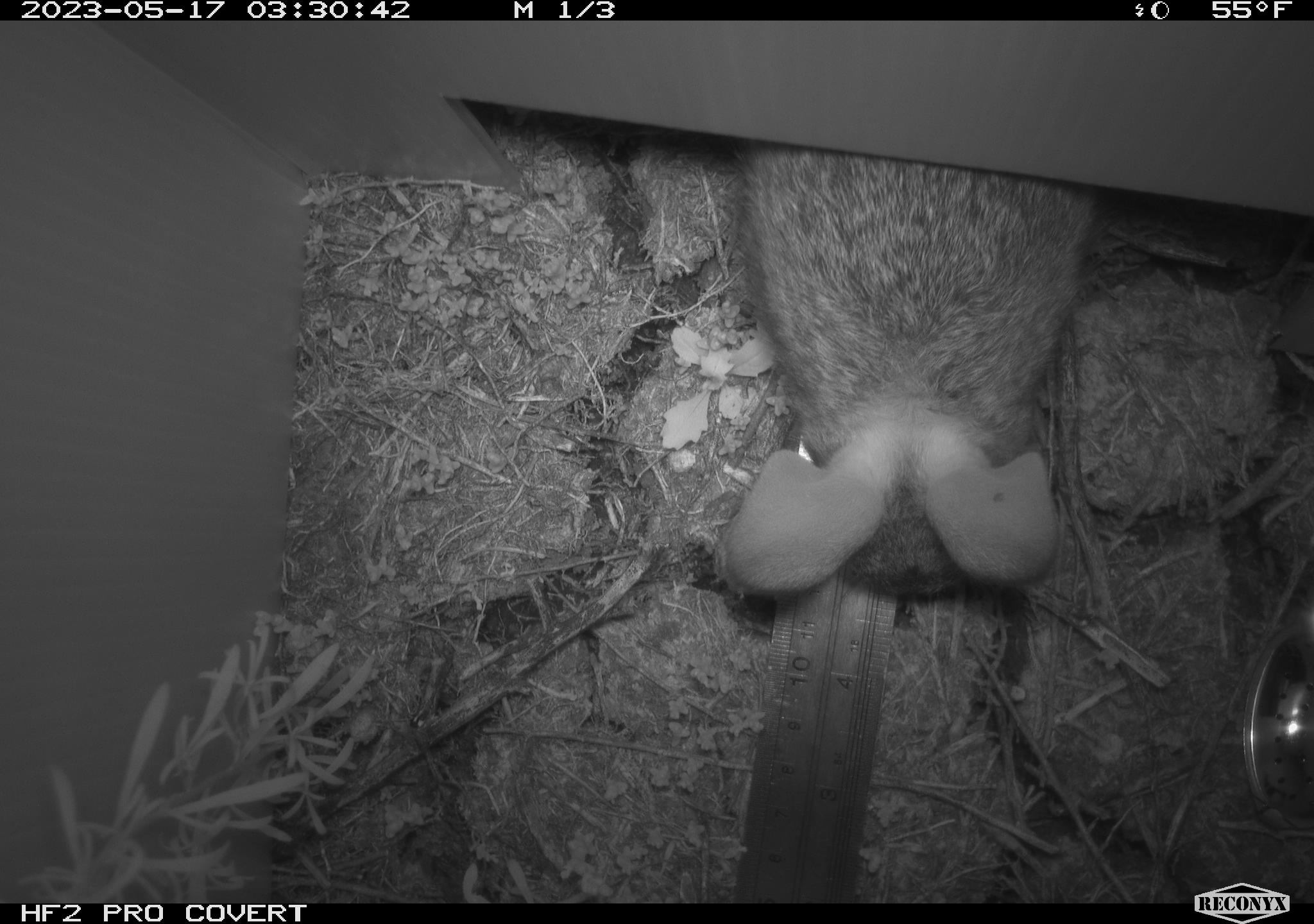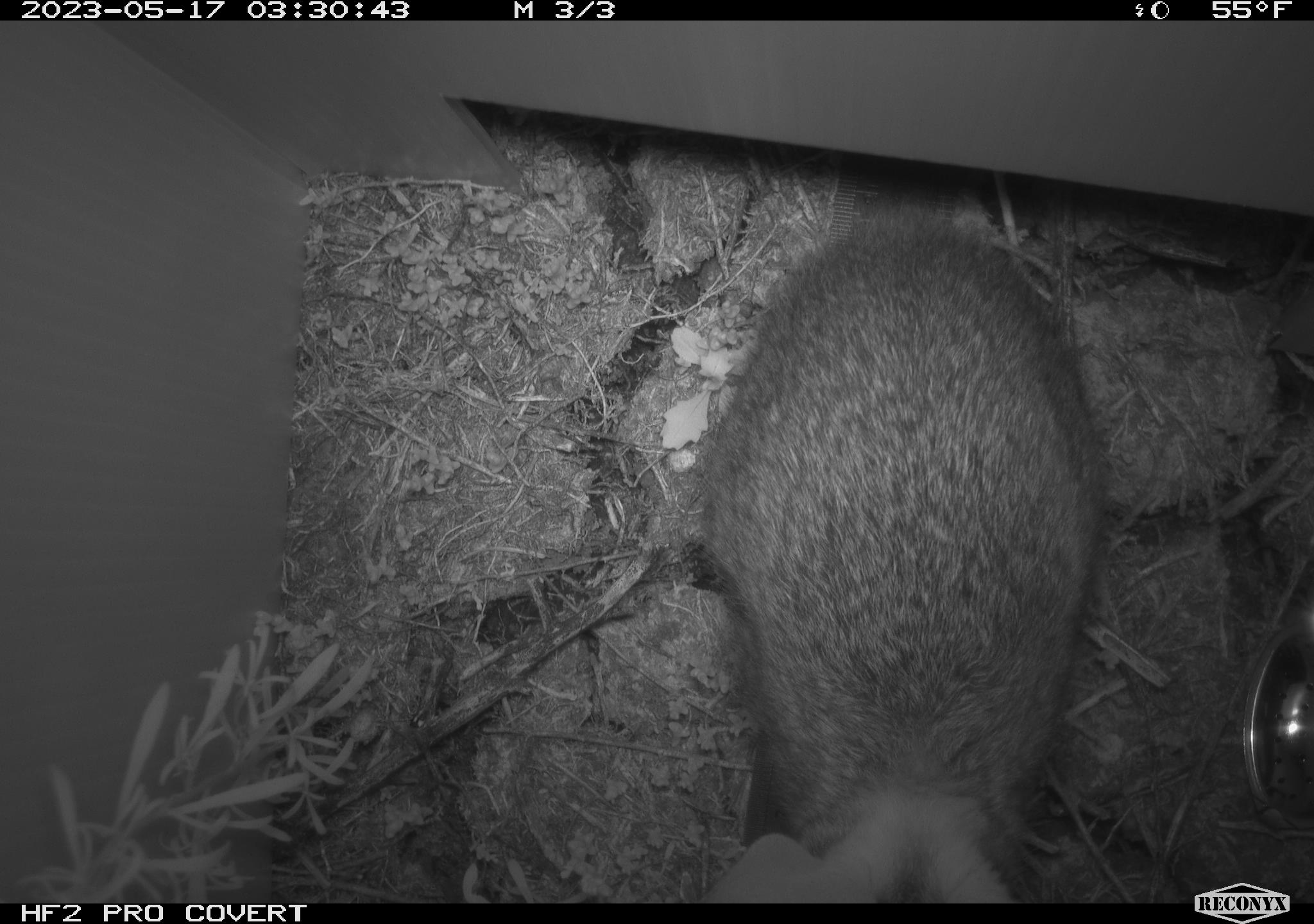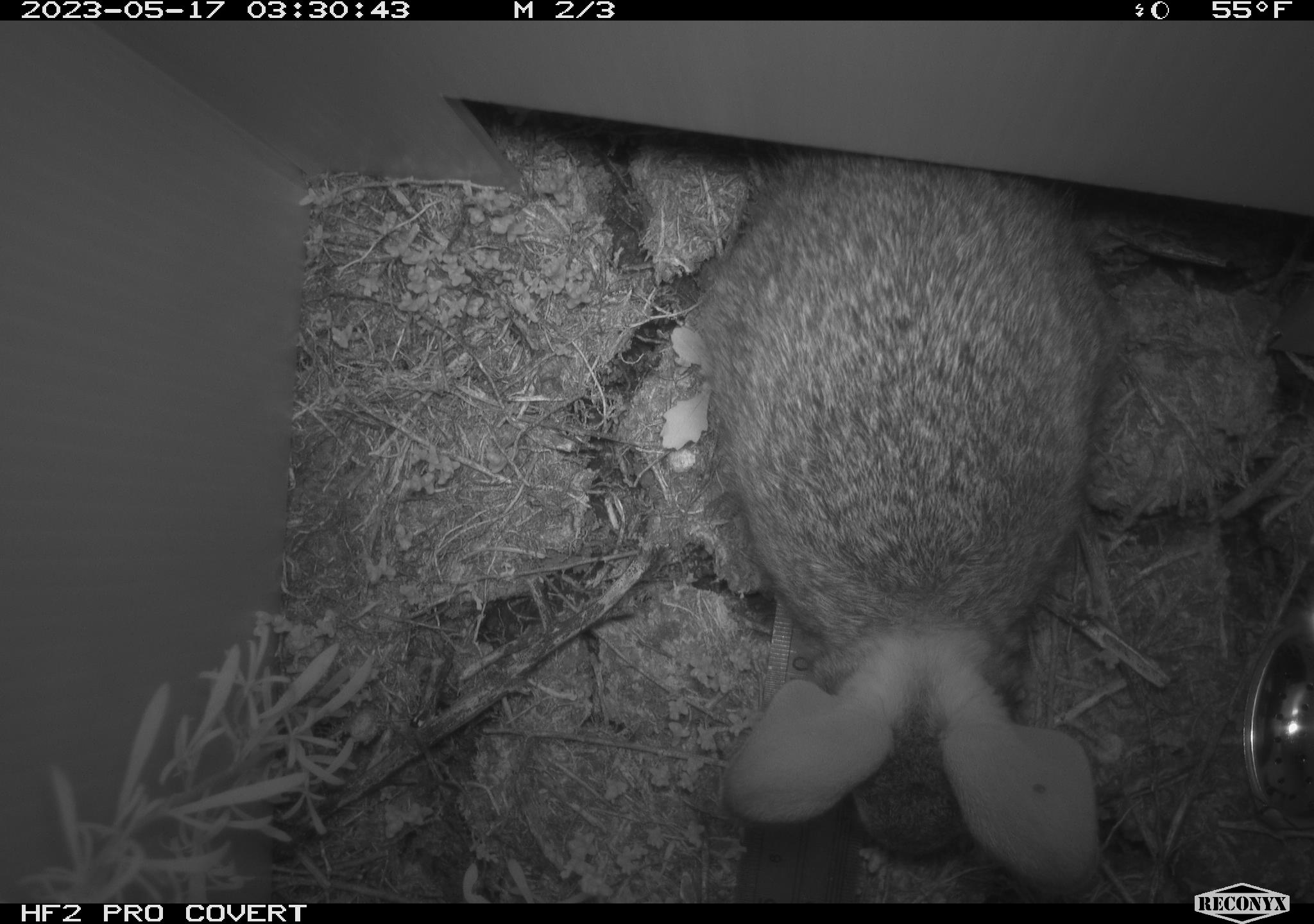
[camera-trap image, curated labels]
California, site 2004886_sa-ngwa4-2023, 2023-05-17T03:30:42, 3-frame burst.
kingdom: Animalia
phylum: Chordata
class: Mammalia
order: Lagomorpha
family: Leporidae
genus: Sylvilagus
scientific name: Sylvilagus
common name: cottontail rabbits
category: sylvilagus species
Sylvilagus species (cottontail rabbits) (Sylvilagus).